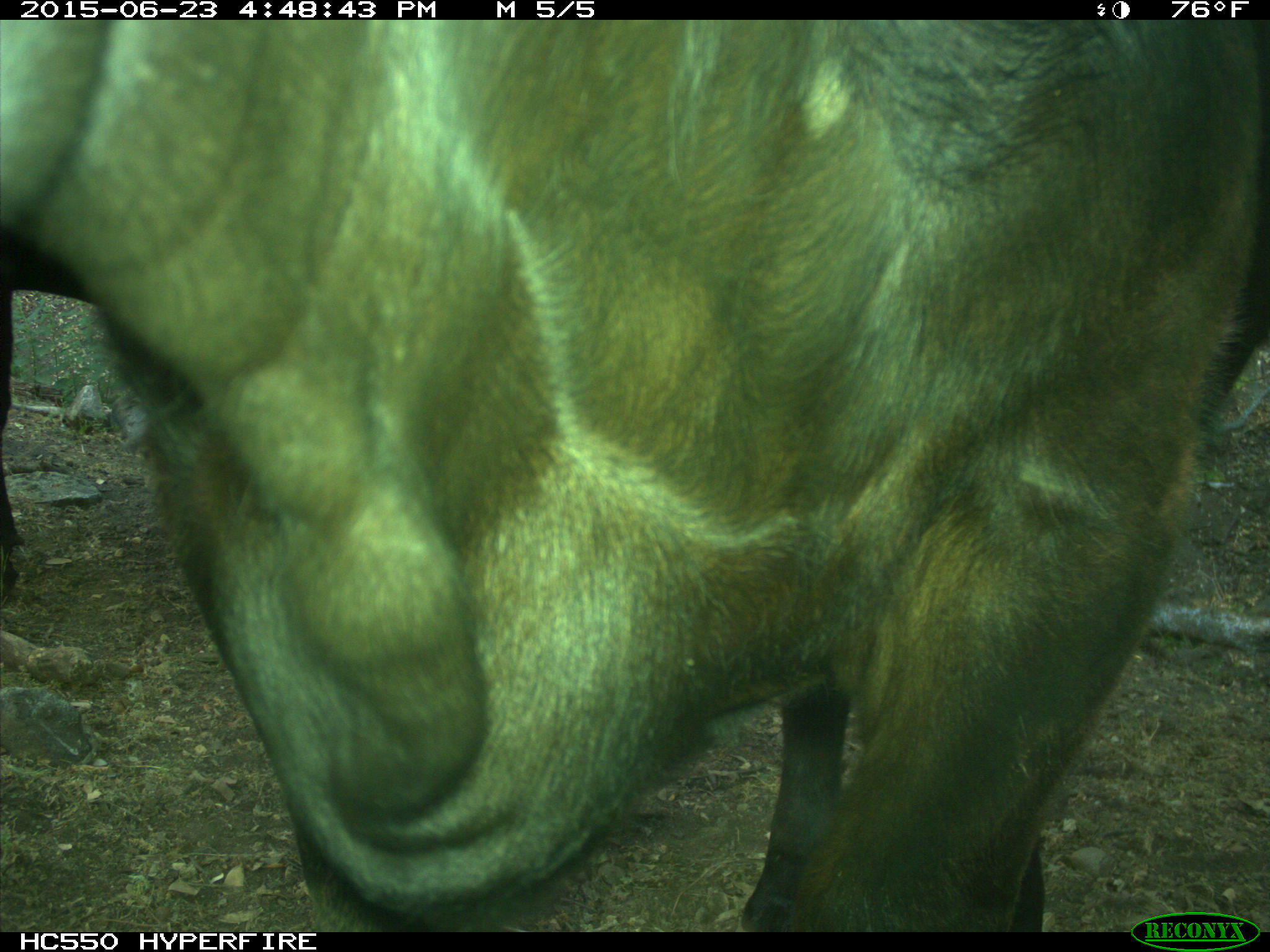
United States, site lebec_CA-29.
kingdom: Animalia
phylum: Chordata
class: Mammalia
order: Artiodactyla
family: Bovidae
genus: Bos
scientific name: Bos taurus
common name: domestic cow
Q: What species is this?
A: Bos taurus (domestic cow).